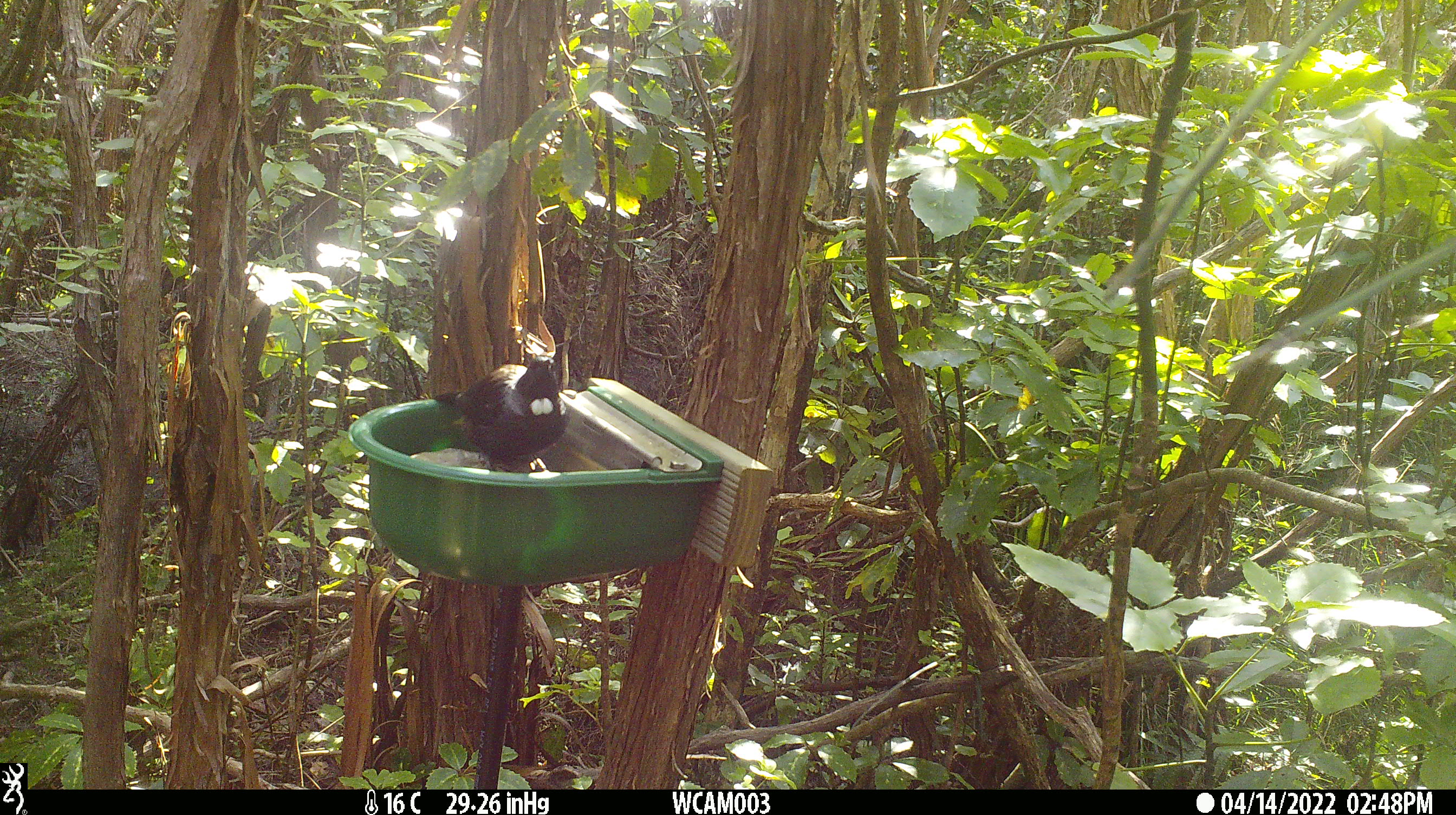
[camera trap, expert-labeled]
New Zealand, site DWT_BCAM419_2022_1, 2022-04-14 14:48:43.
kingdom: Animalia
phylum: Chordata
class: Aves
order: Passeriformes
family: Meliphagidae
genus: Prosthemadera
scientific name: Prosthemadera novaeseelandiae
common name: tui